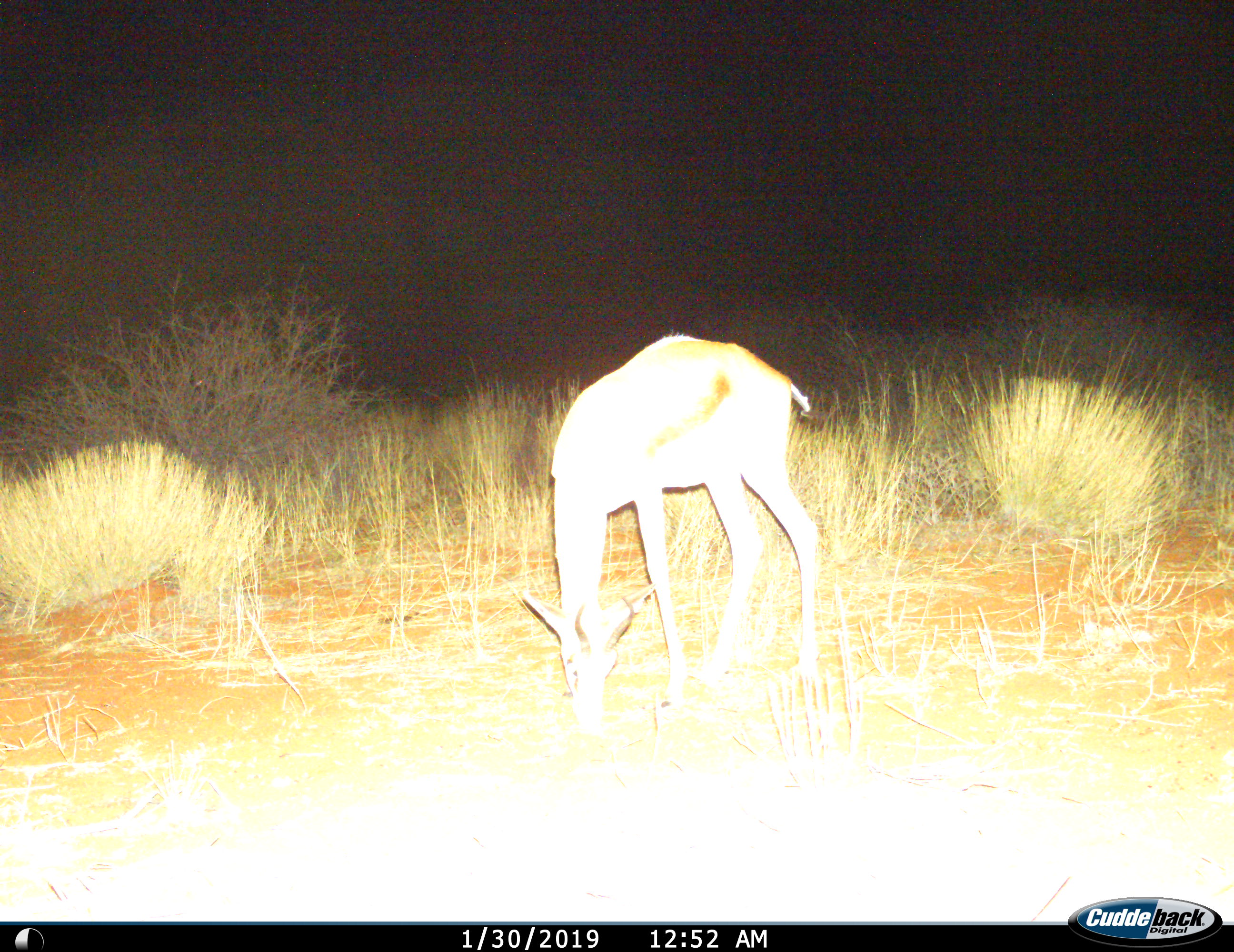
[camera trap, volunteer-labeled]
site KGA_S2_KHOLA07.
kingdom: Animalia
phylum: Chordata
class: Mammalia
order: Artiodactyla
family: Bovidae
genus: Antidorcas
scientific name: Antidorcas marsupialis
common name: springbok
Springbok (Antidorcas marsupialis), count 1. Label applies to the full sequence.